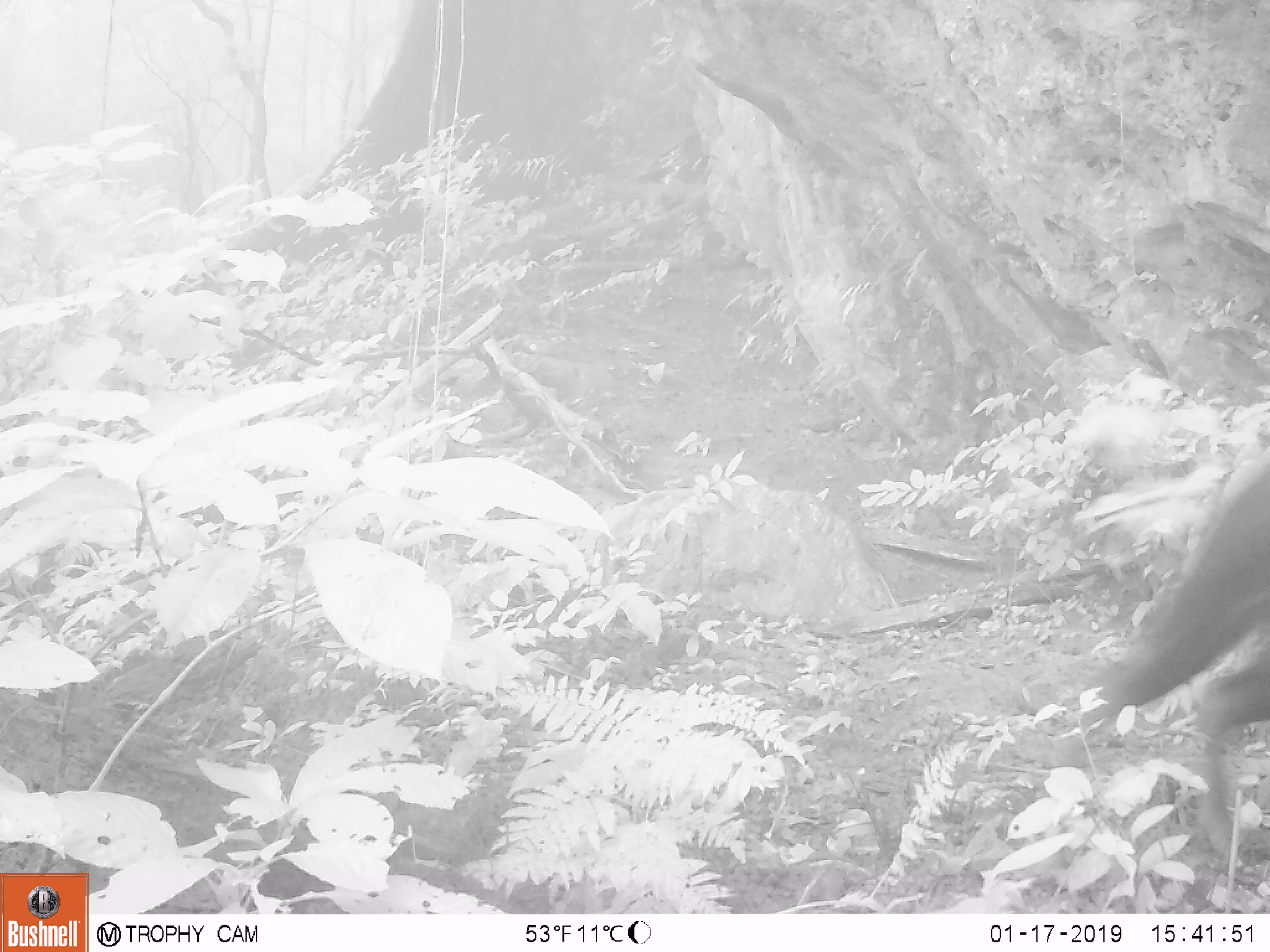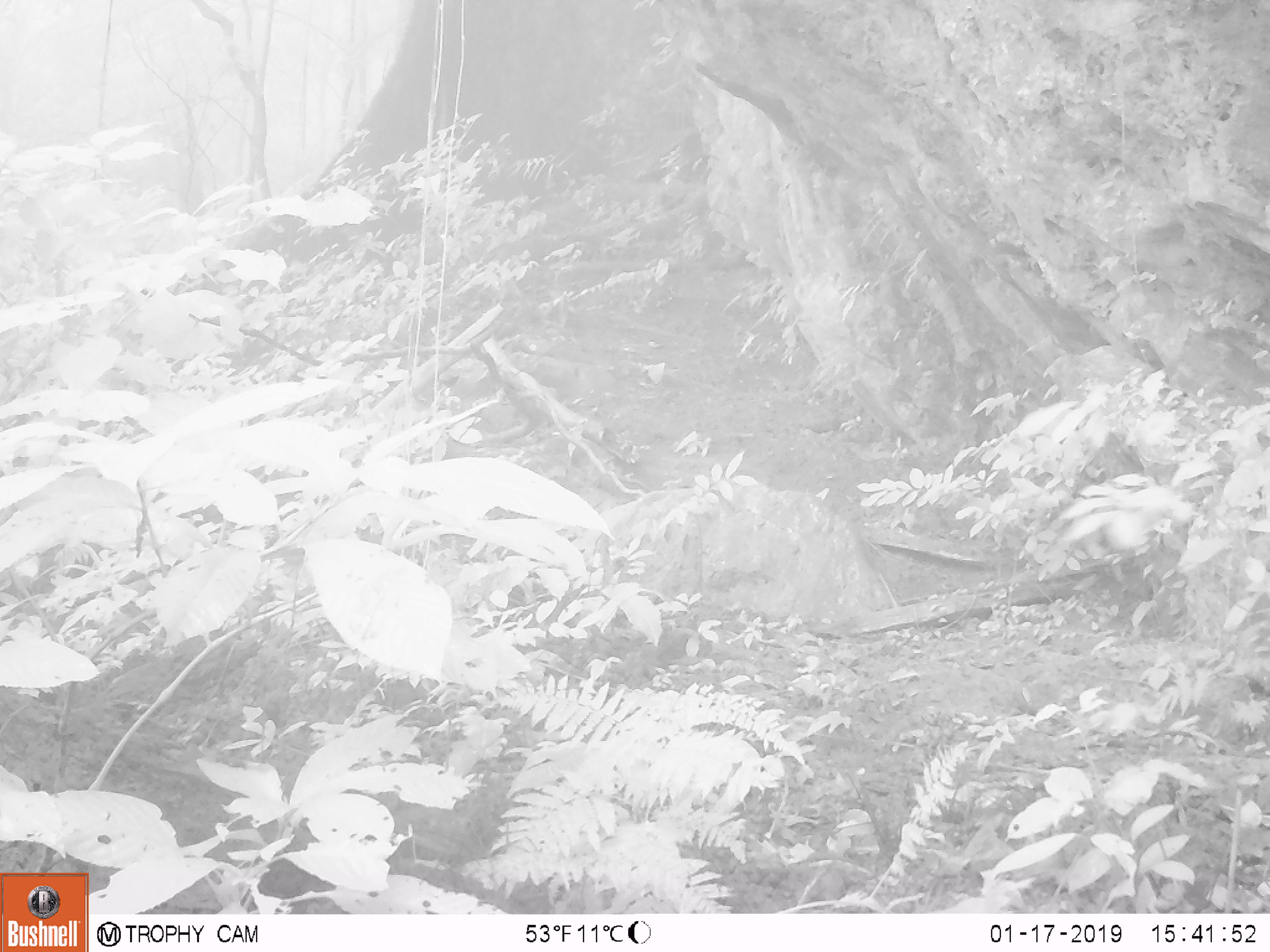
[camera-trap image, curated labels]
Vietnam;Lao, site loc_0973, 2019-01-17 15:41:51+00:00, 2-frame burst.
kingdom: Animalia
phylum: Chordata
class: Mammalia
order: Artiodactyla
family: Bovidae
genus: Capricornis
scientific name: Capricornis sumatraensis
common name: chinese serow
Chinese serow (Capricornis sumatraensis). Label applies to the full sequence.